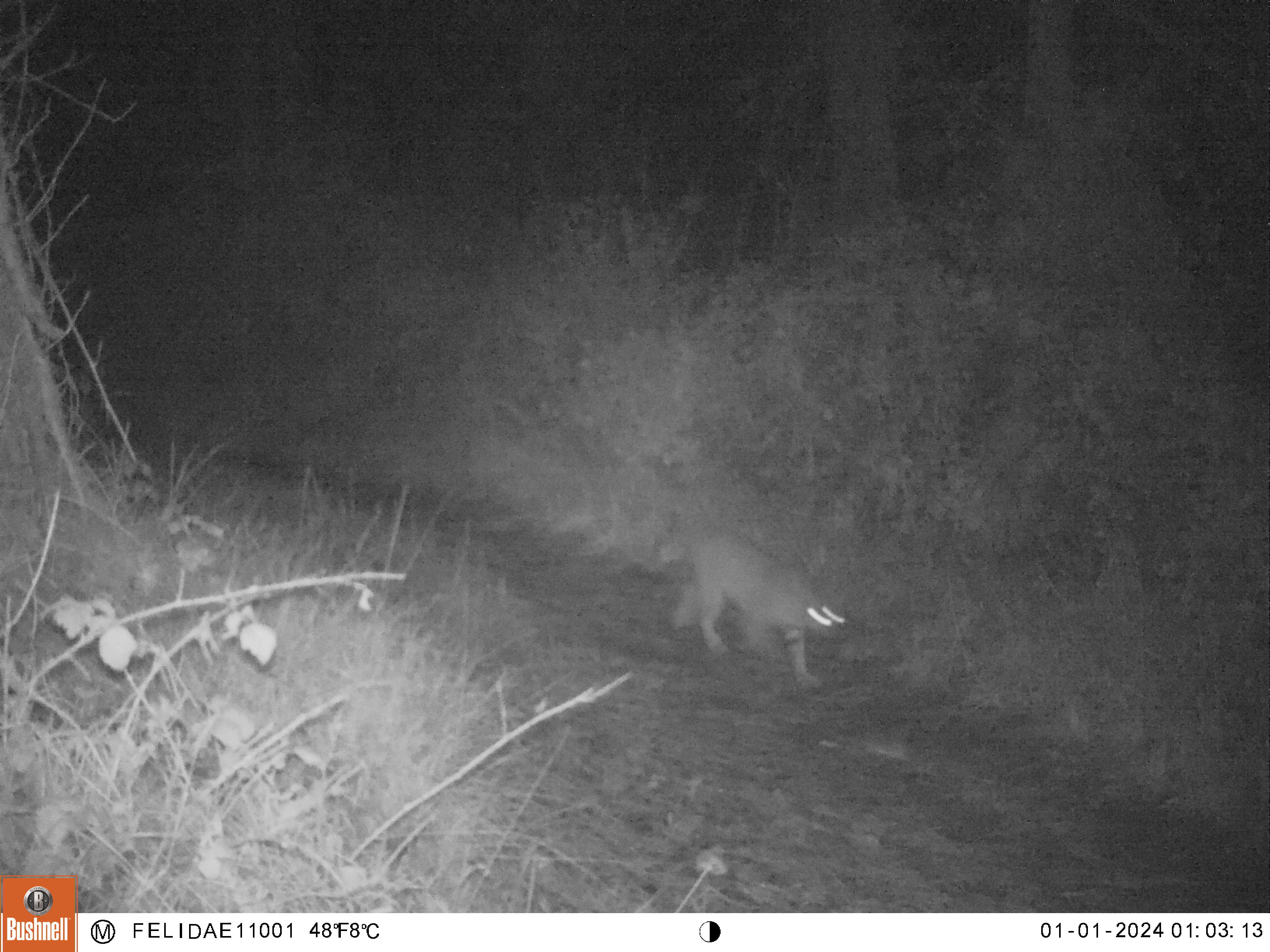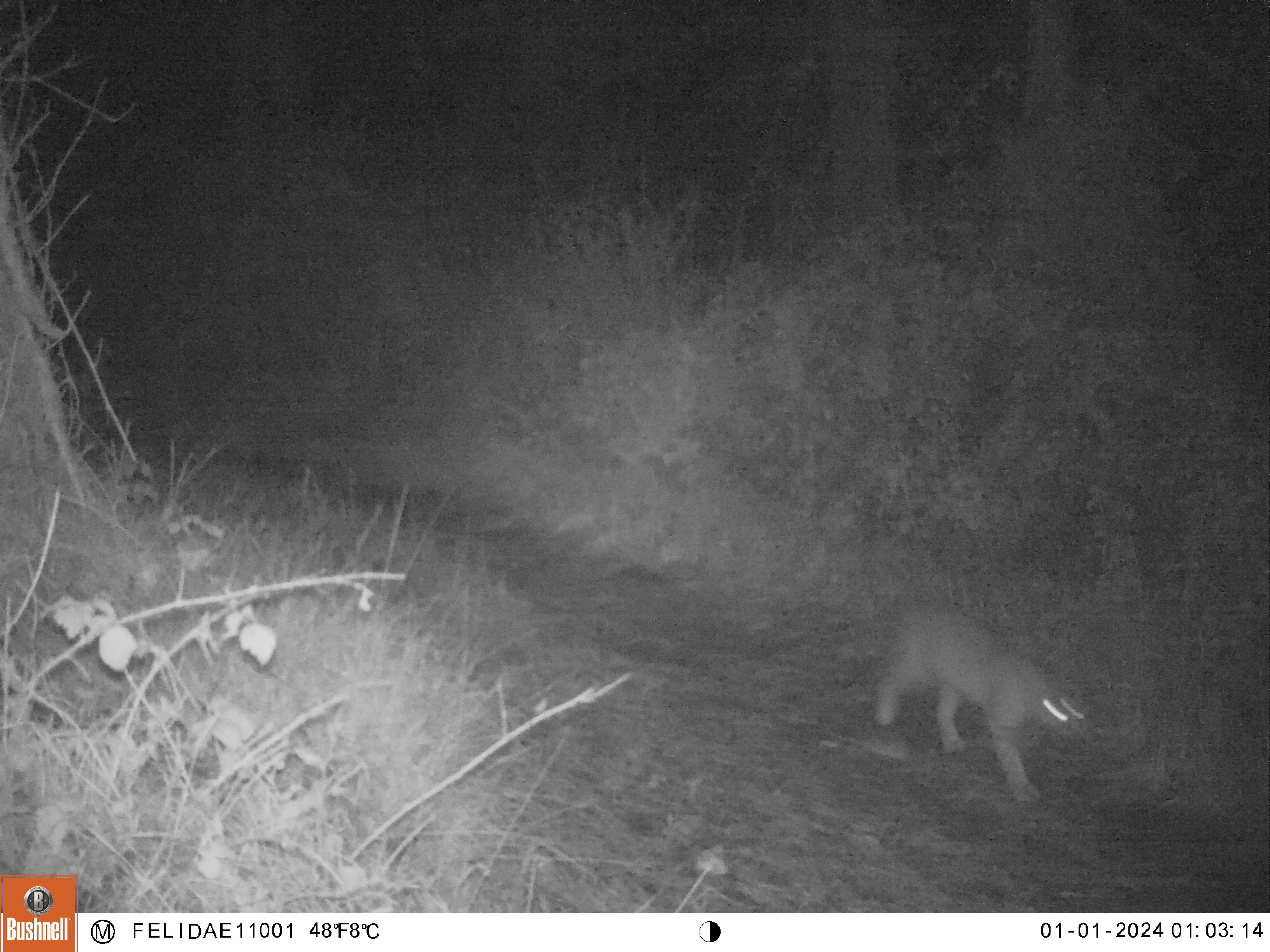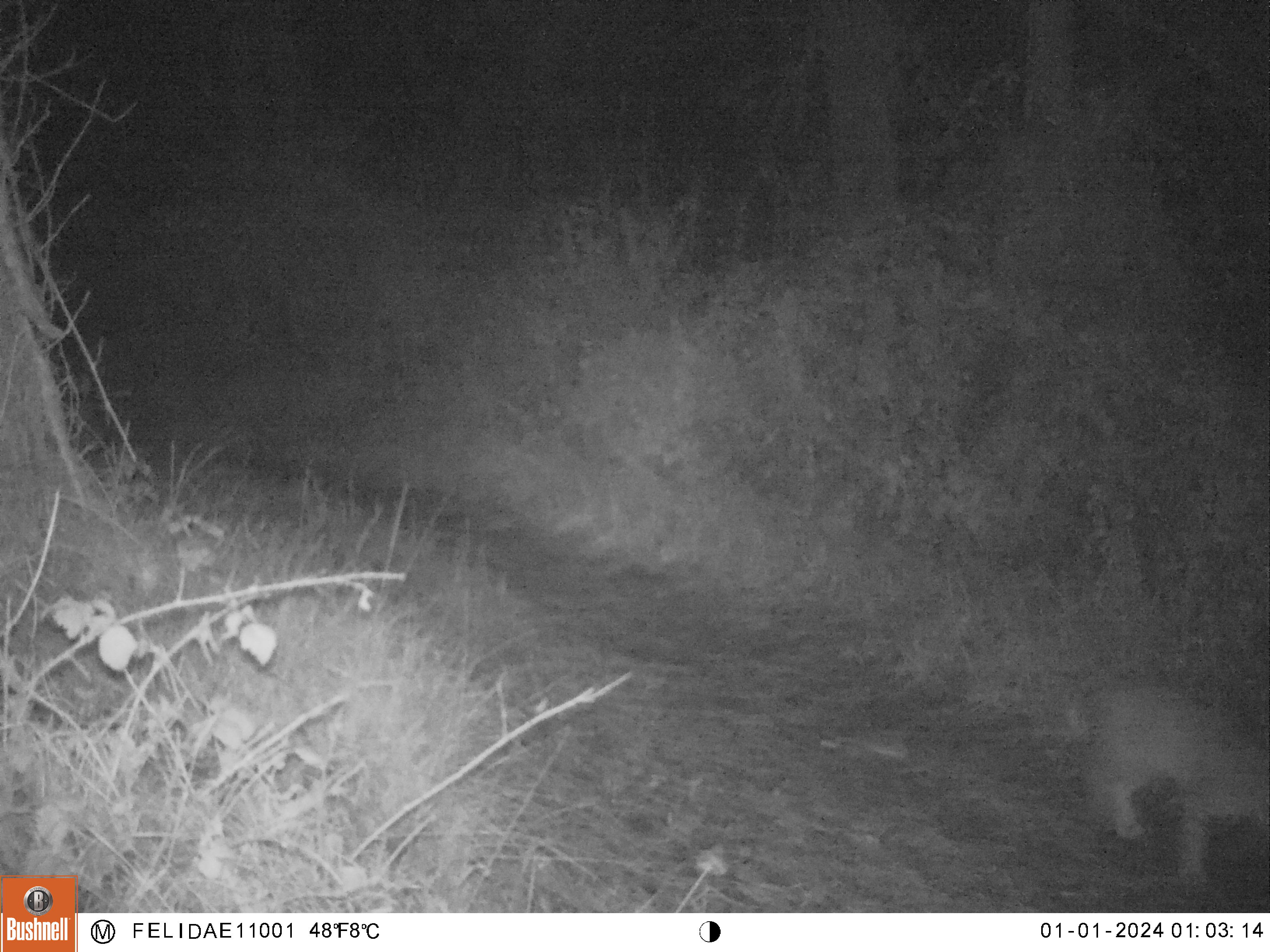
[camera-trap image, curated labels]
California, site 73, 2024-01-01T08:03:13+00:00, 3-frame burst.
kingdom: Animalia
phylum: Chordata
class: Mammalia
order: Carnivora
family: Felidae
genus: Lynx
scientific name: Lynx rufus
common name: bobcat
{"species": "bobcat (Lynx rufus)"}